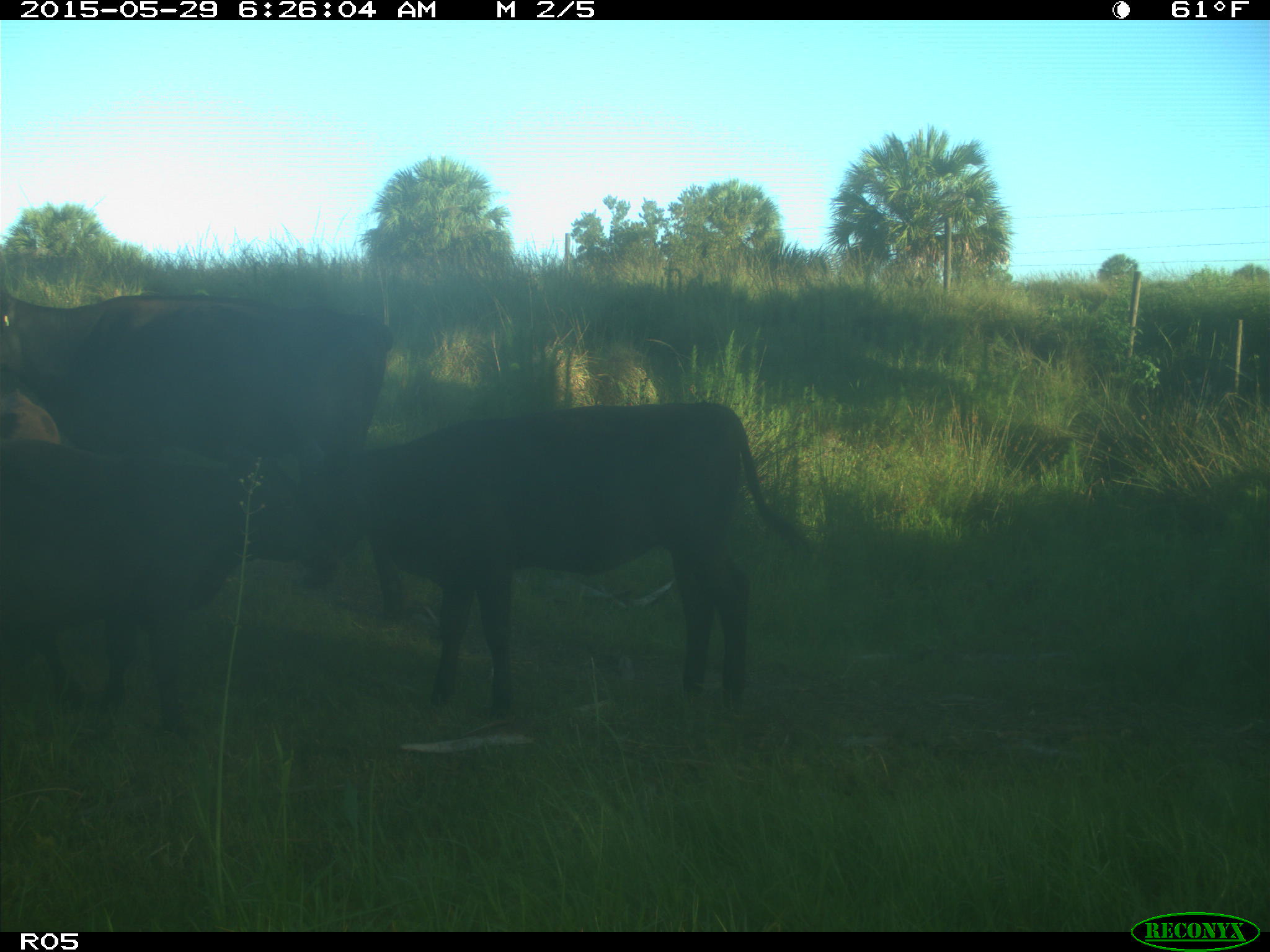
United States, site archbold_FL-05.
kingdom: Animalia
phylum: Chordata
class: Mammalia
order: Artiodactyla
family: Bovidae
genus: Bos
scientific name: Bos taurus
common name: domestic cow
Bos taurus (domestic cow).